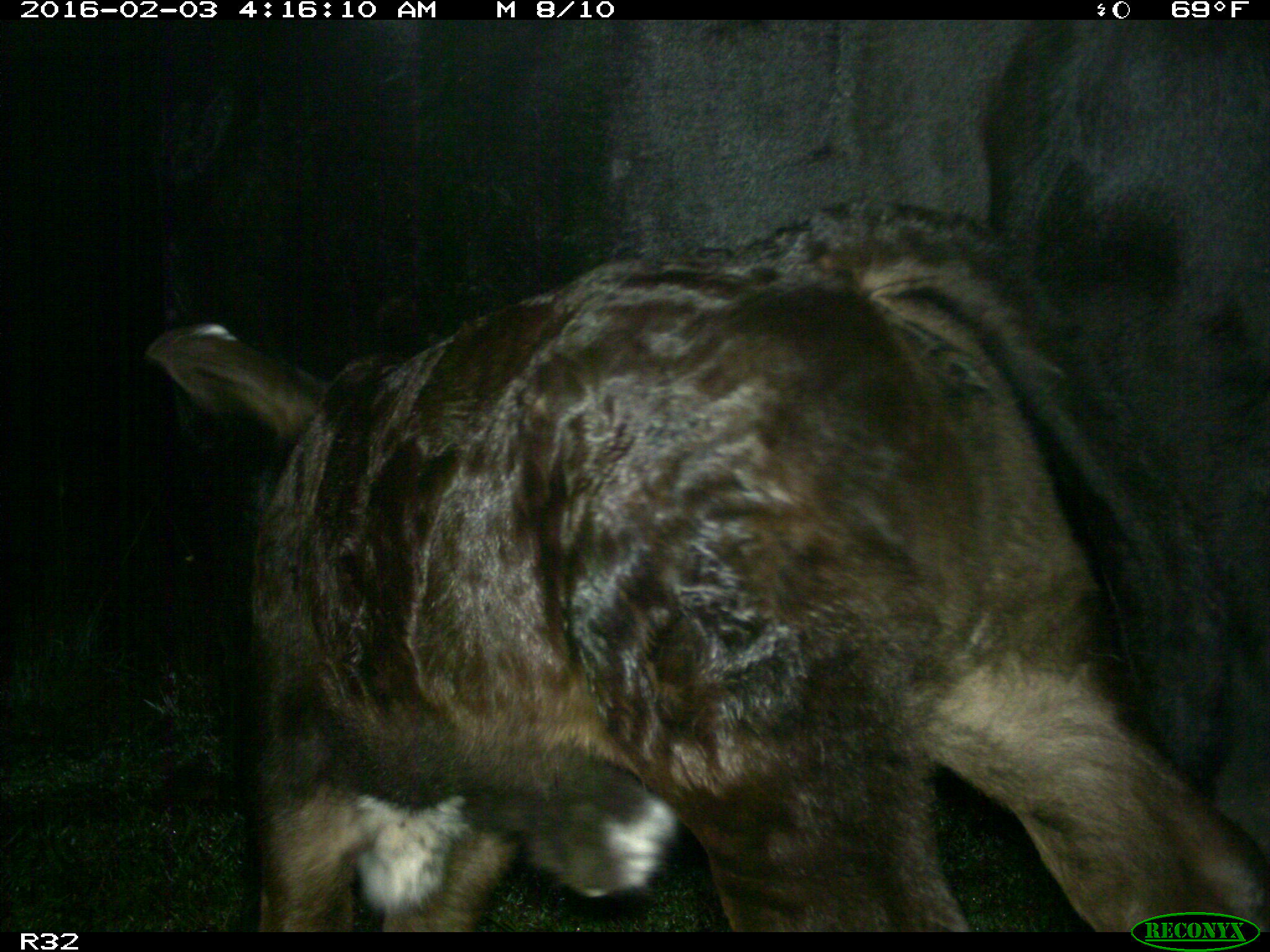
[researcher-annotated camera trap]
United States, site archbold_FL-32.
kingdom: Animalia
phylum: Chordata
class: Mammalia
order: Artiodactyla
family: Bovidae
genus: Bos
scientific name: Bos taurus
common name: domestic cow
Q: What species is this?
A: Bos taurus (domestic cow).